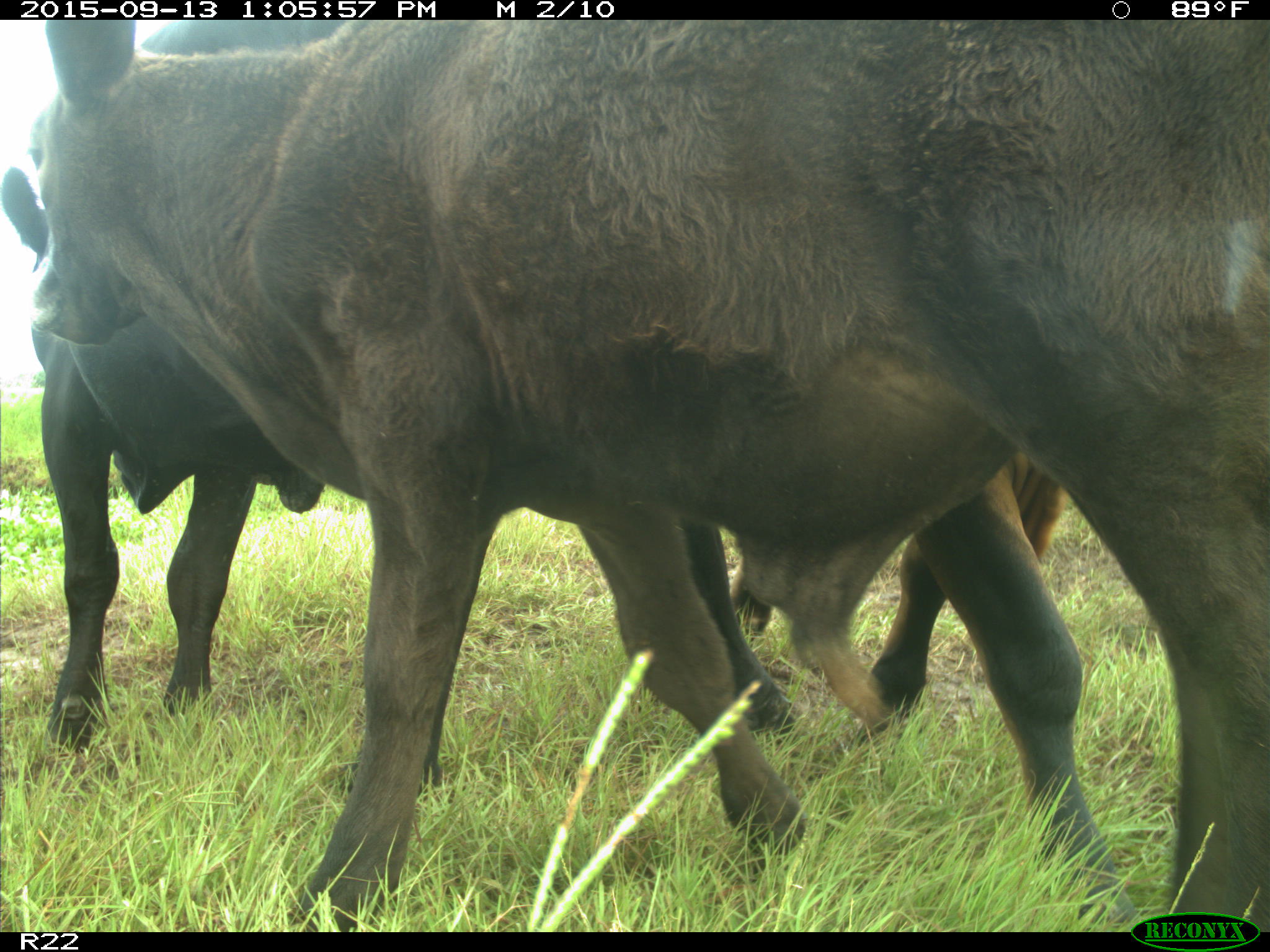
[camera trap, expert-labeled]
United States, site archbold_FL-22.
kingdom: Animalia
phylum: Chordata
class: Mammalia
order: Artiodactyla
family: Bovidae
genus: Bos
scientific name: Bos taurus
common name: domestic cow